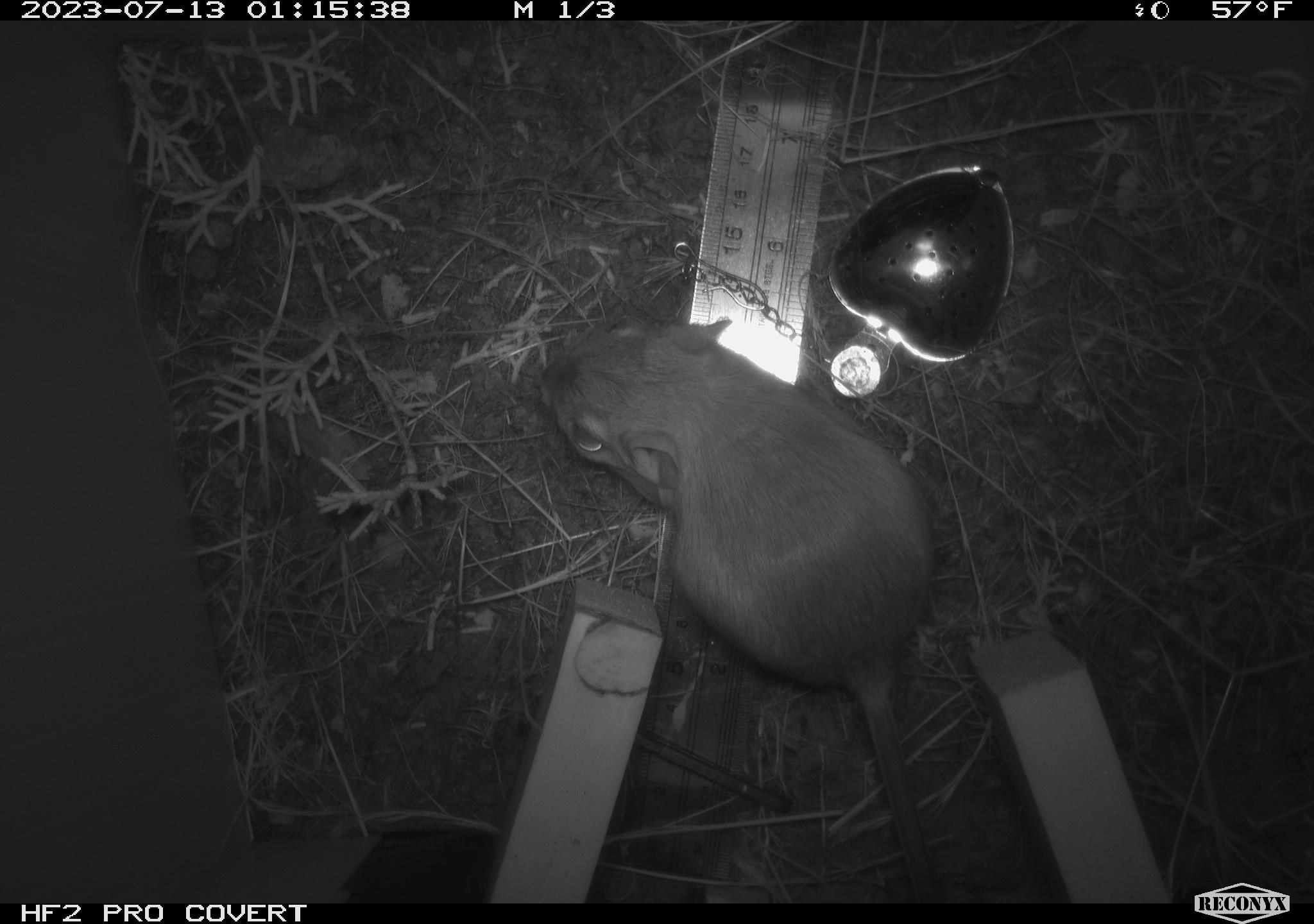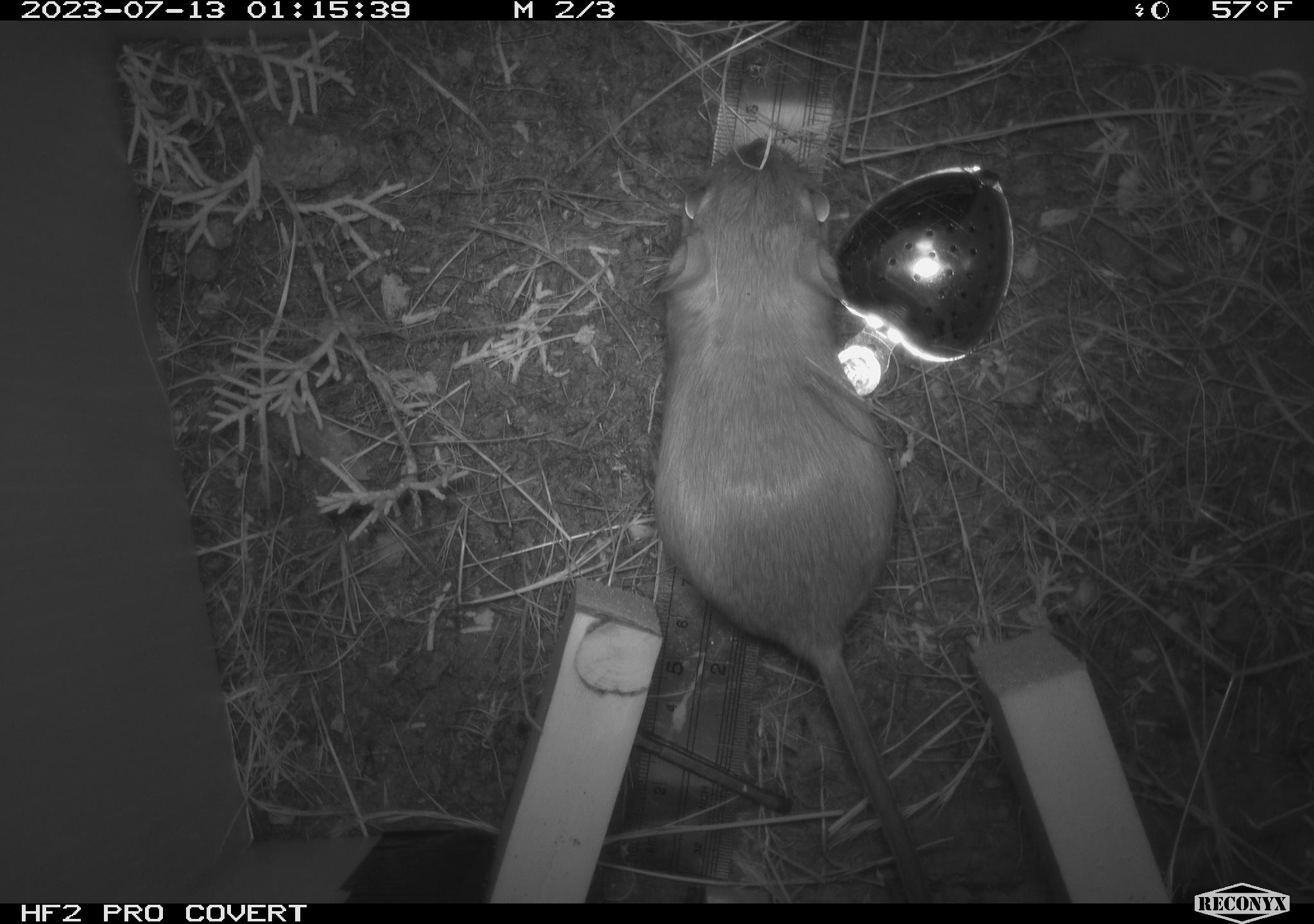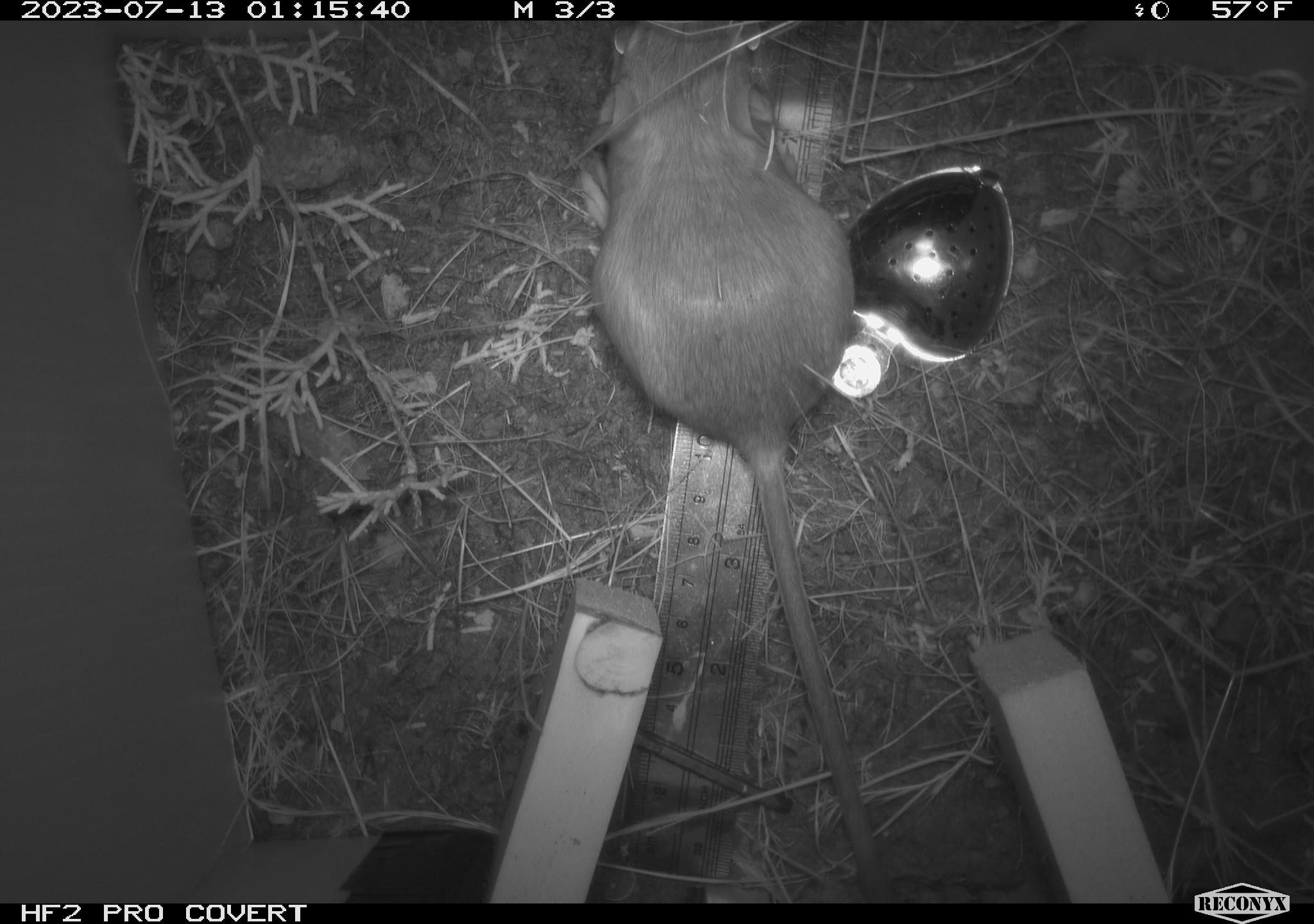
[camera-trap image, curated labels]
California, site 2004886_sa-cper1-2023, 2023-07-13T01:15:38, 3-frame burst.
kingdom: Animalia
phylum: Chordata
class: Mammalia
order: Rodentia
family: Heteromyidae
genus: Dipodomys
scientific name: Dipodomys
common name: kangaroo rats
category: dipodomys species